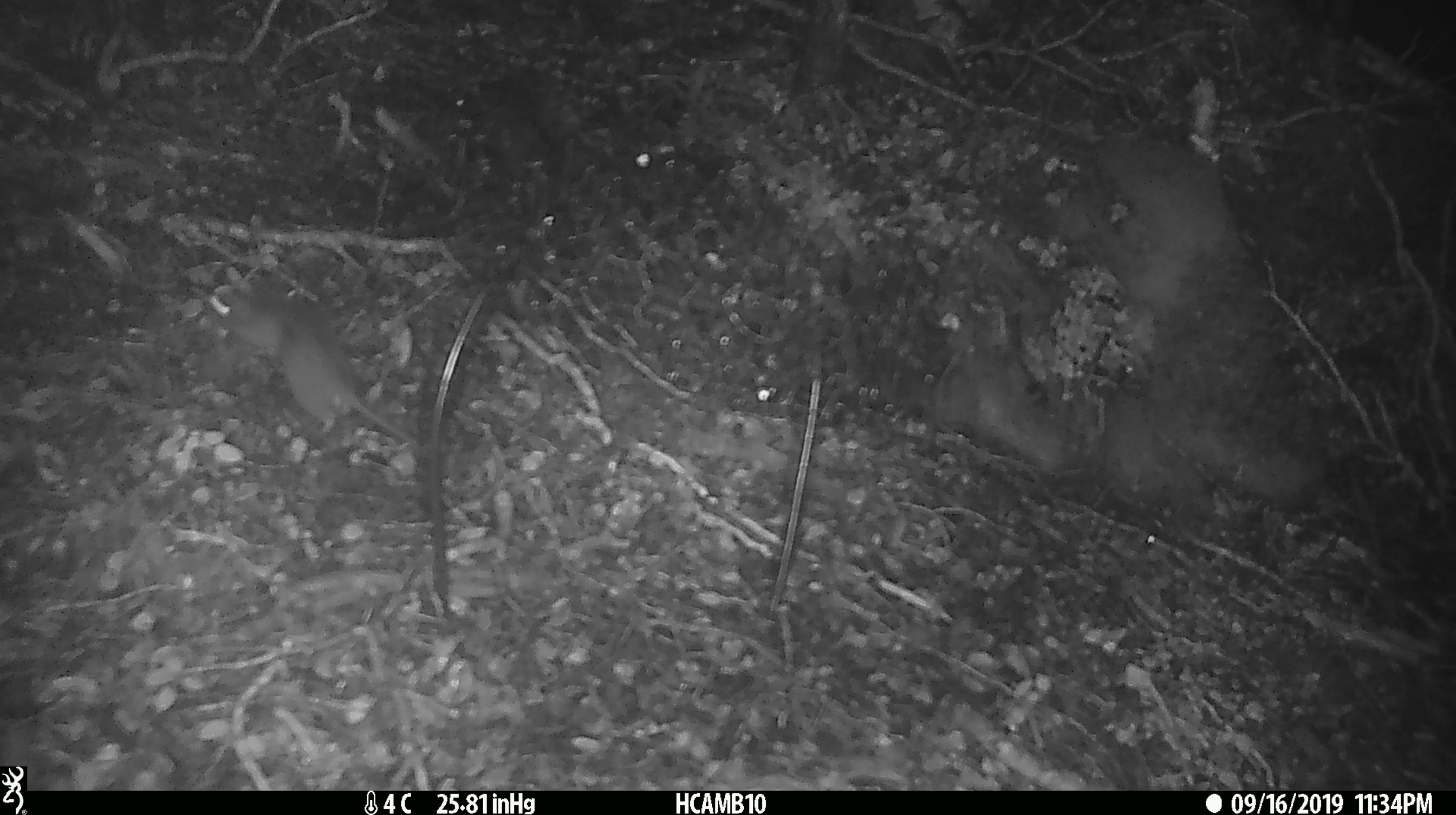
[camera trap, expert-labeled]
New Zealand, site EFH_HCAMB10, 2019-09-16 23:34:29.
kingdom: Animalia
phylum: Chordata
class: Mammalia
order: Rodentia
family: Muridae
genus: Mus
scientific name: Mus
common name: mouse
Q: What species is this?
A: Mouse (Mus).